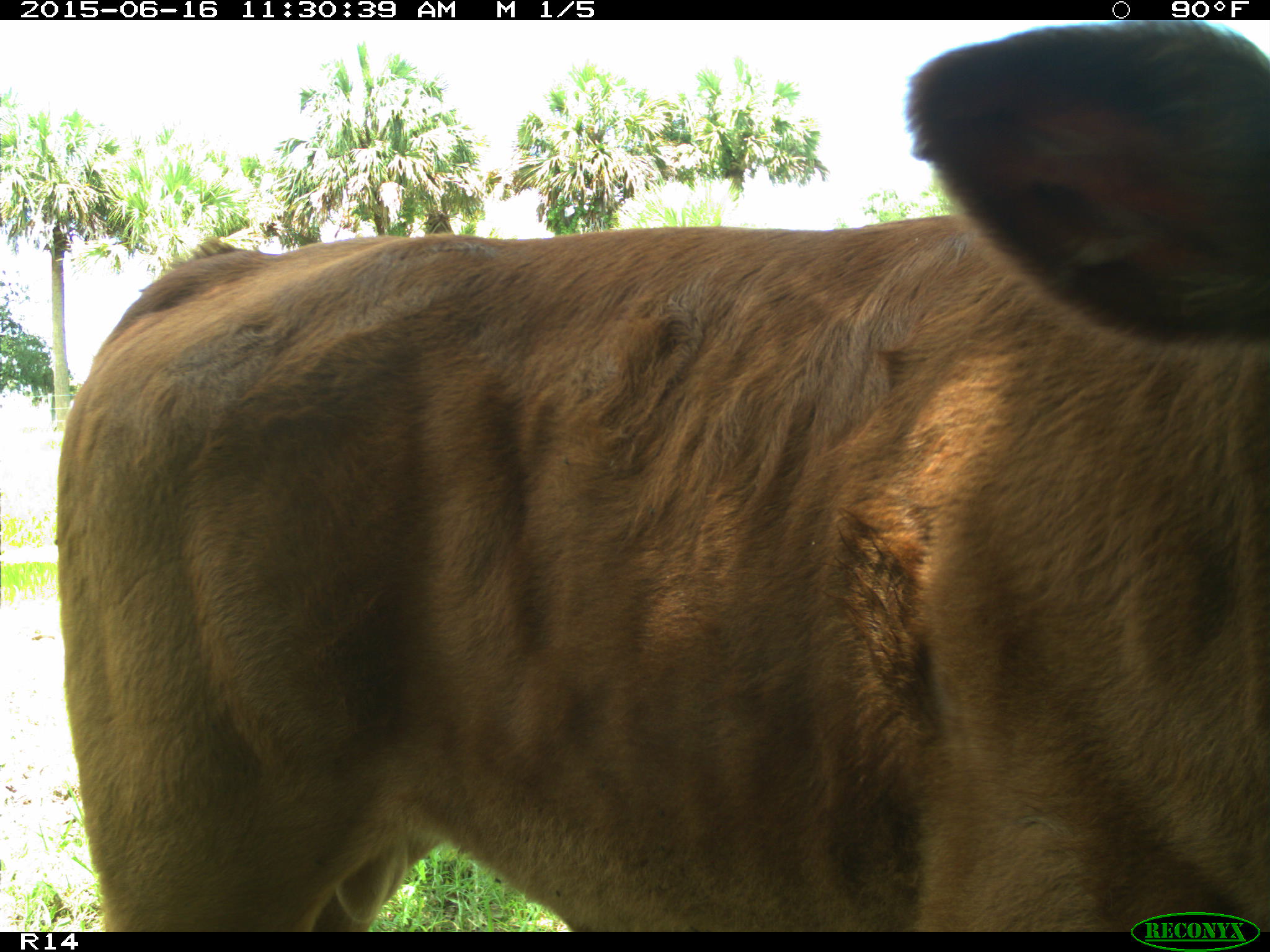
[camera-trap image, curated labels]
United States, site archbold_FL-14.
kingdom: Animalia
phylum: Chordata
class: Mammalia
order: Artiodactyla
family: Bovidae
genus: Bos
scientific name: Bos taurus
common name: domestic cow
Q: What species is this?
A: Bos taurus (domestic cow).